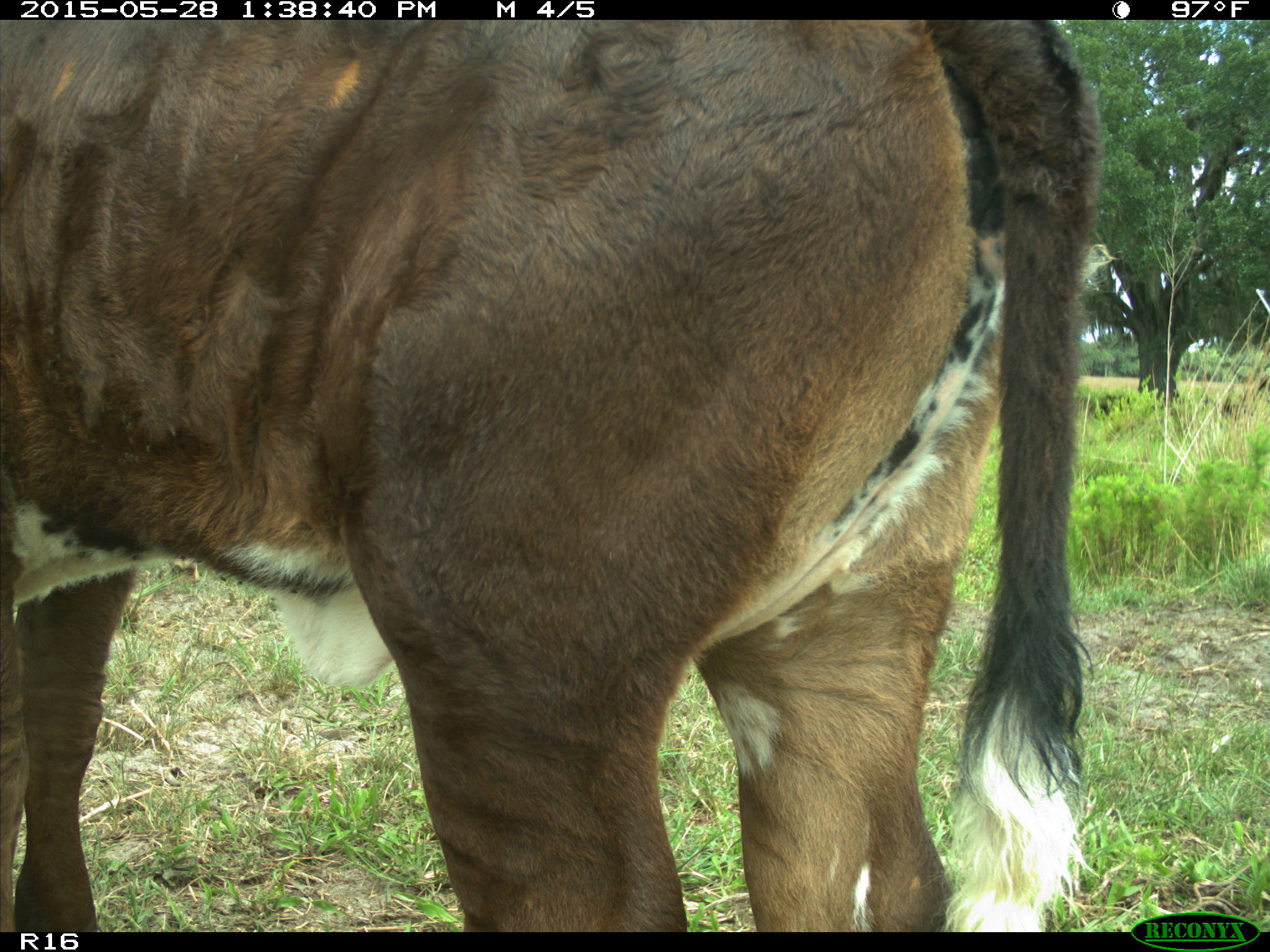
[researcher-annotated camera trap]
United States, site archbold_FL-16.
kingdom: Animalia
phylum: Chordata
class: Mammalia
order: Artiodactyla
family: Bovidae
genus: Bos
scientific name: Bos taurus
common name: domestic cow